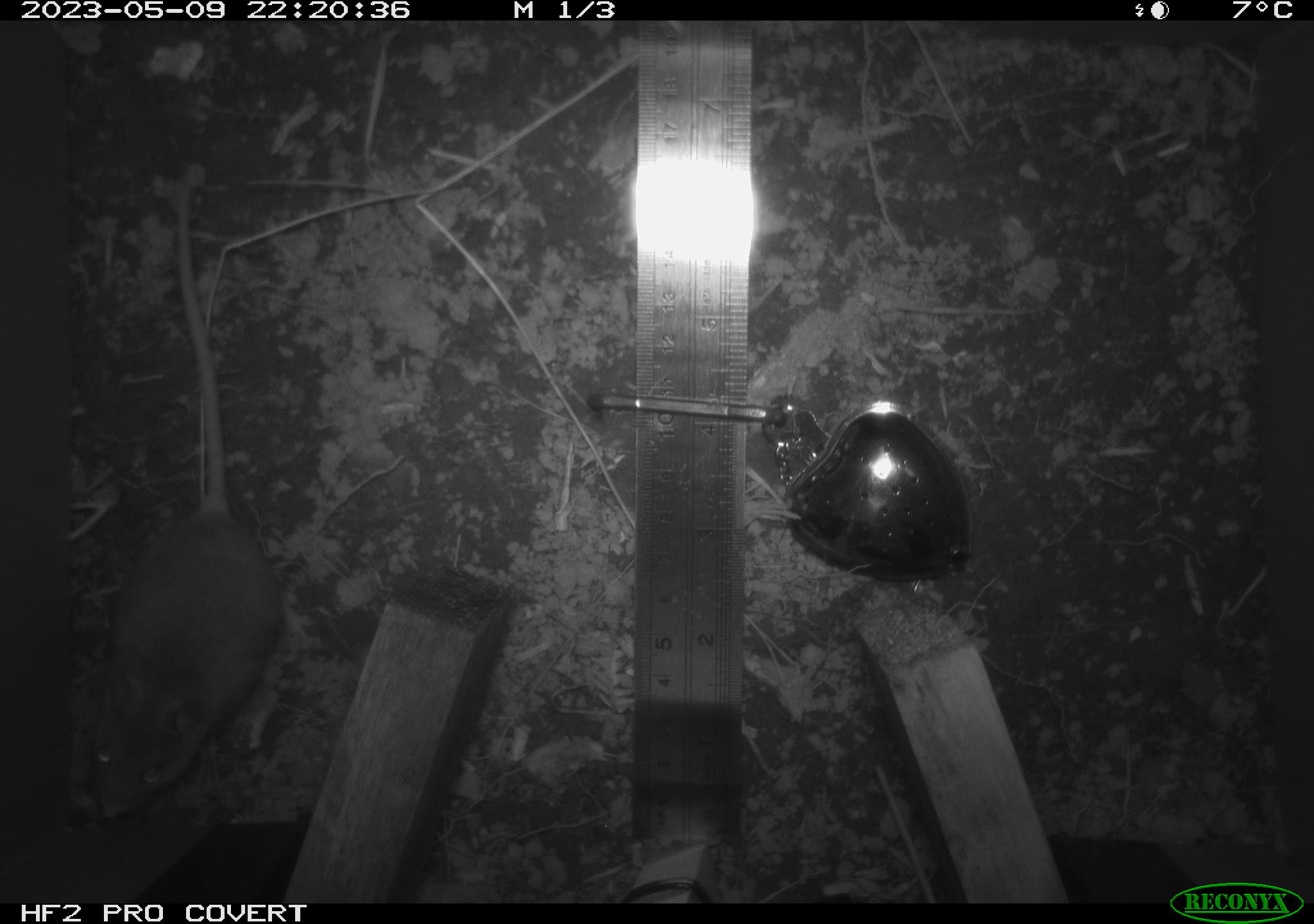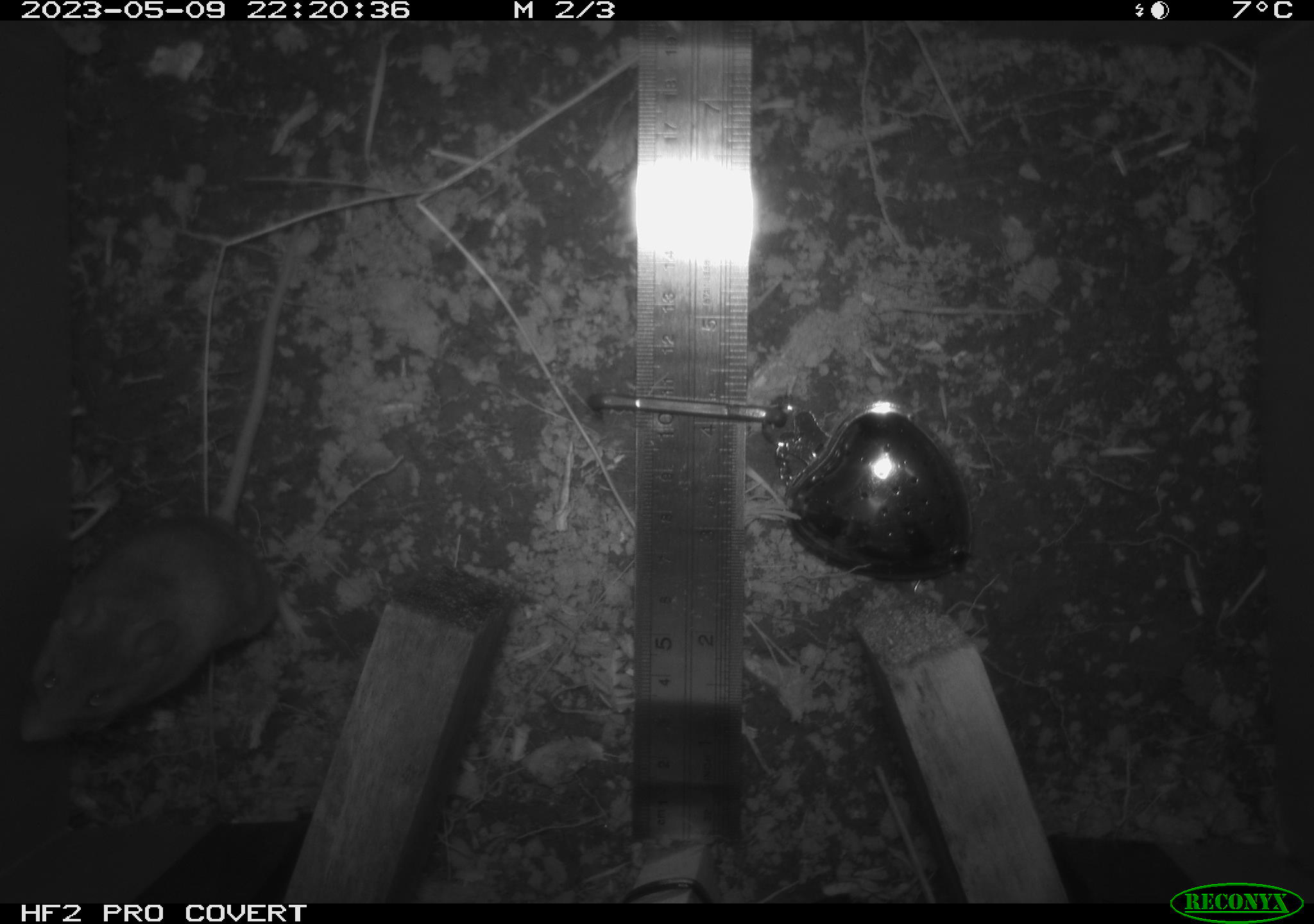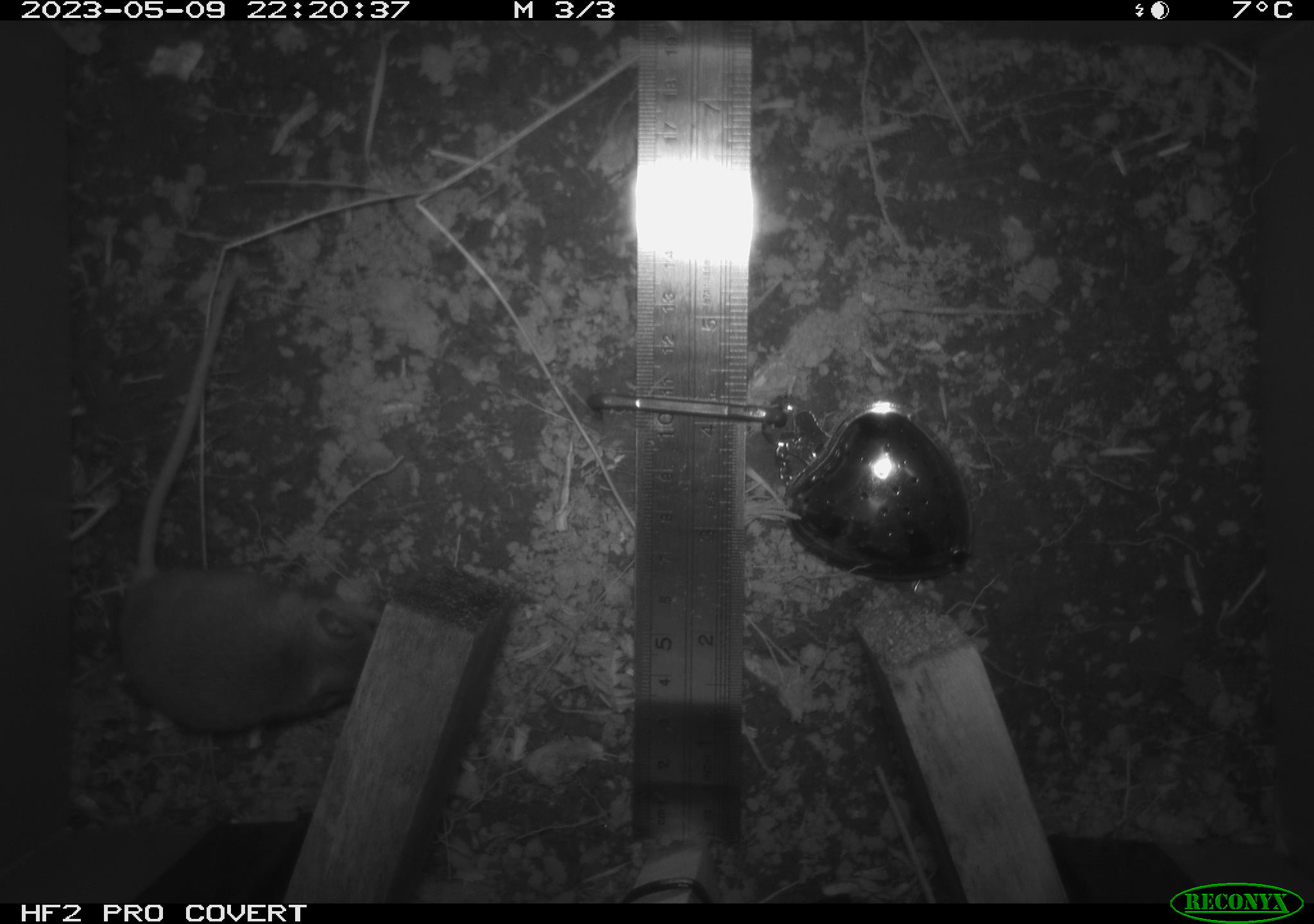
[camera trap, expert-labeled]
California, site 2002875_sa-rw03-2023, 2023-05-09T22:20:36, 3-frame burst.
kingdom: Animalia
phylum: Chordata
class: Mammalia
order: Rodentia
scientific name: Rodentia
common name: mouse species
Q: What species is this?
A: Mouse species (Rodentia).